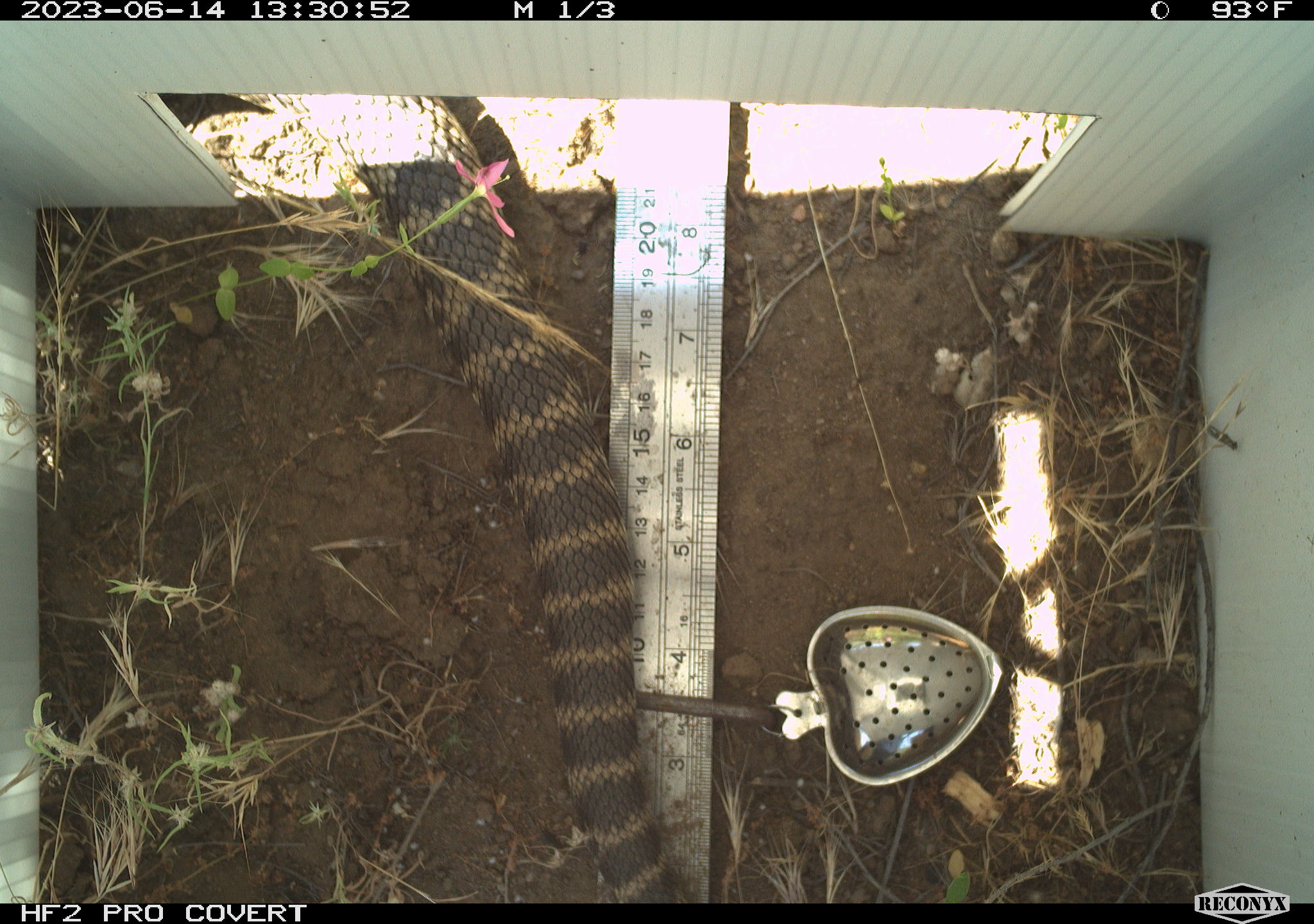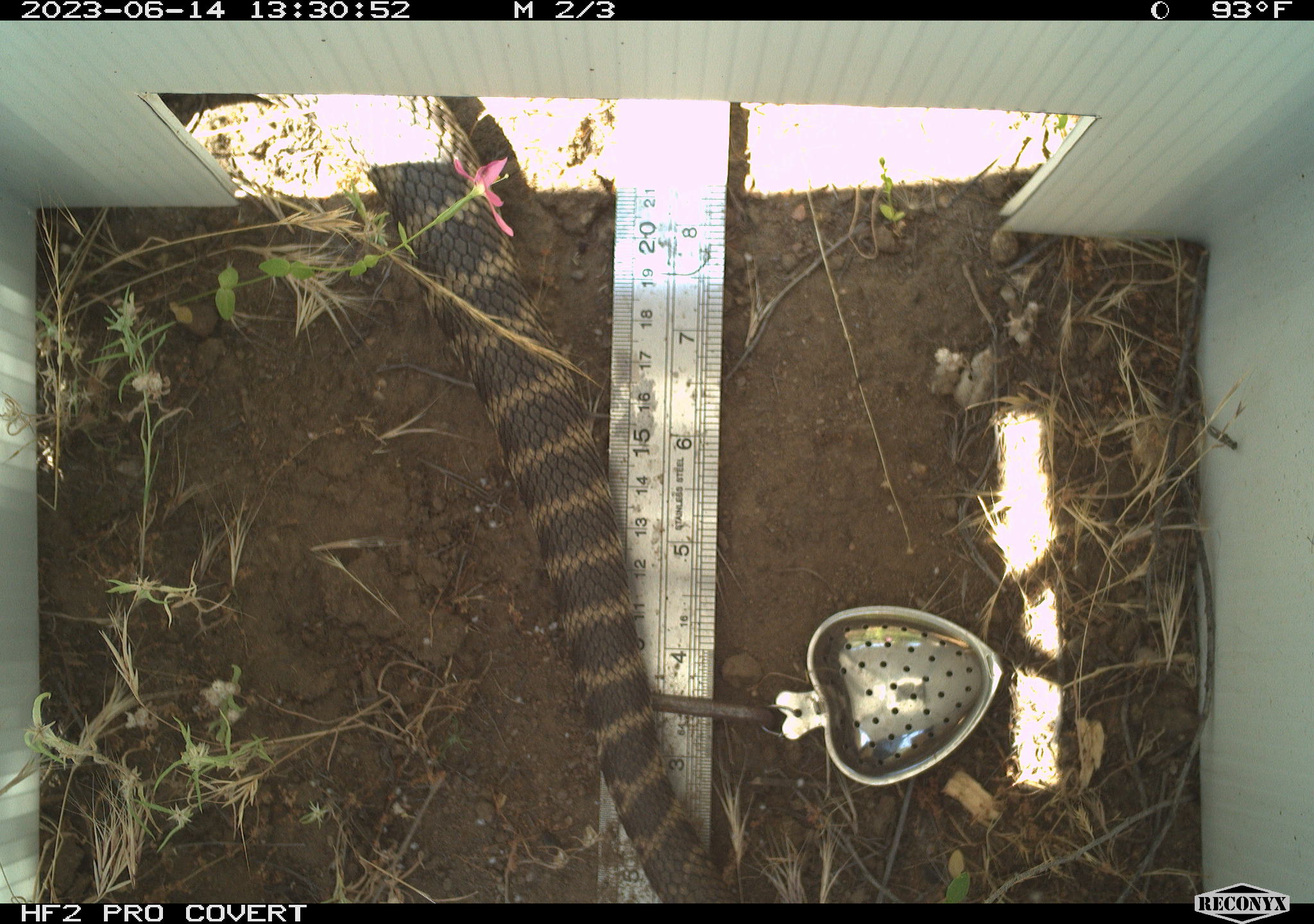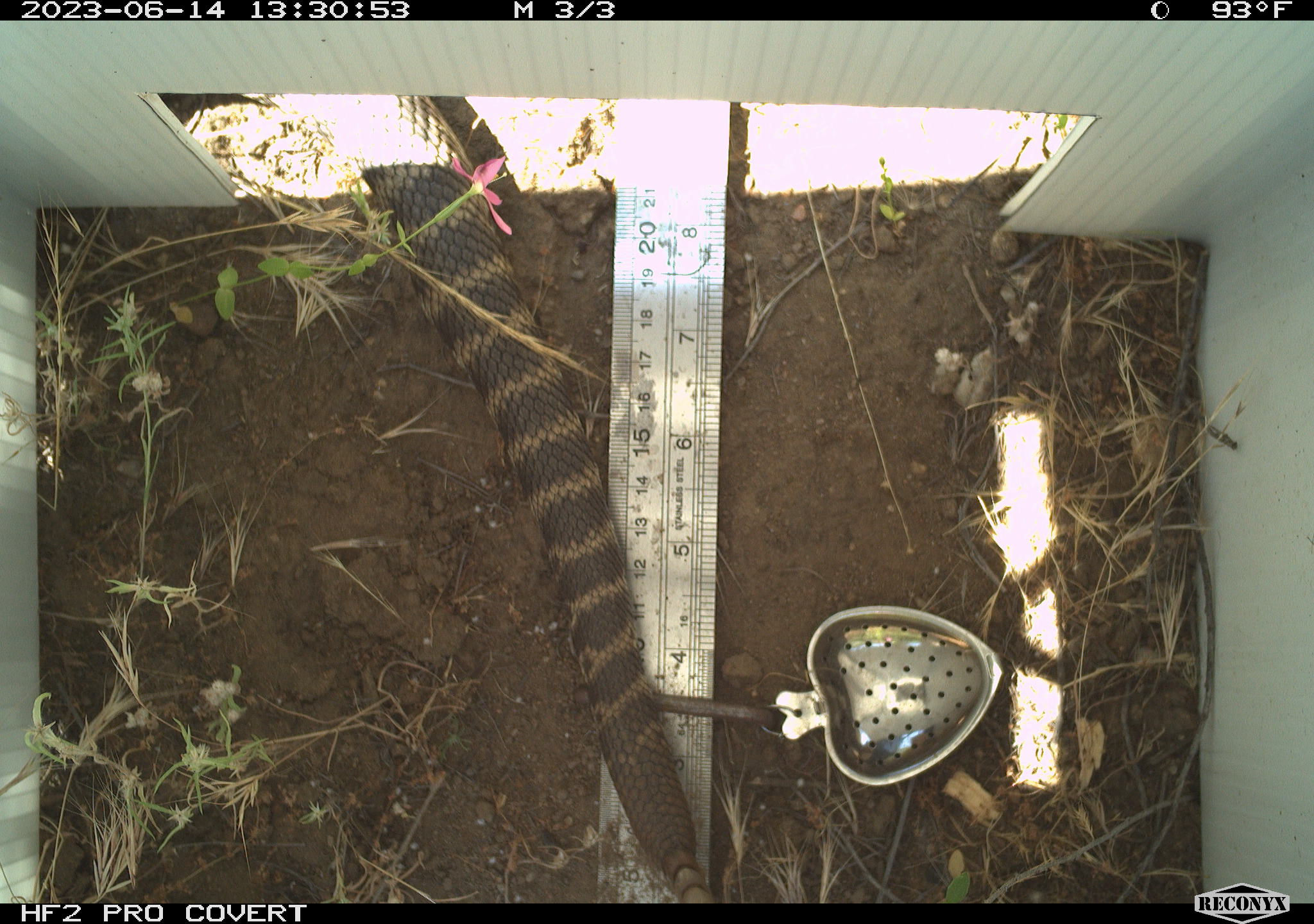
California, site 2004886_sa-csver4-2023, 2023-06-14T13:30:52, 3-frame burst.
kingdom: Animalia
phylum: Chordata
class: Reptilia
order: Squamata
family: Viperidae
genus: Crotalus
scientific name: Crotalus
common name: rattlers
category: crotalus species